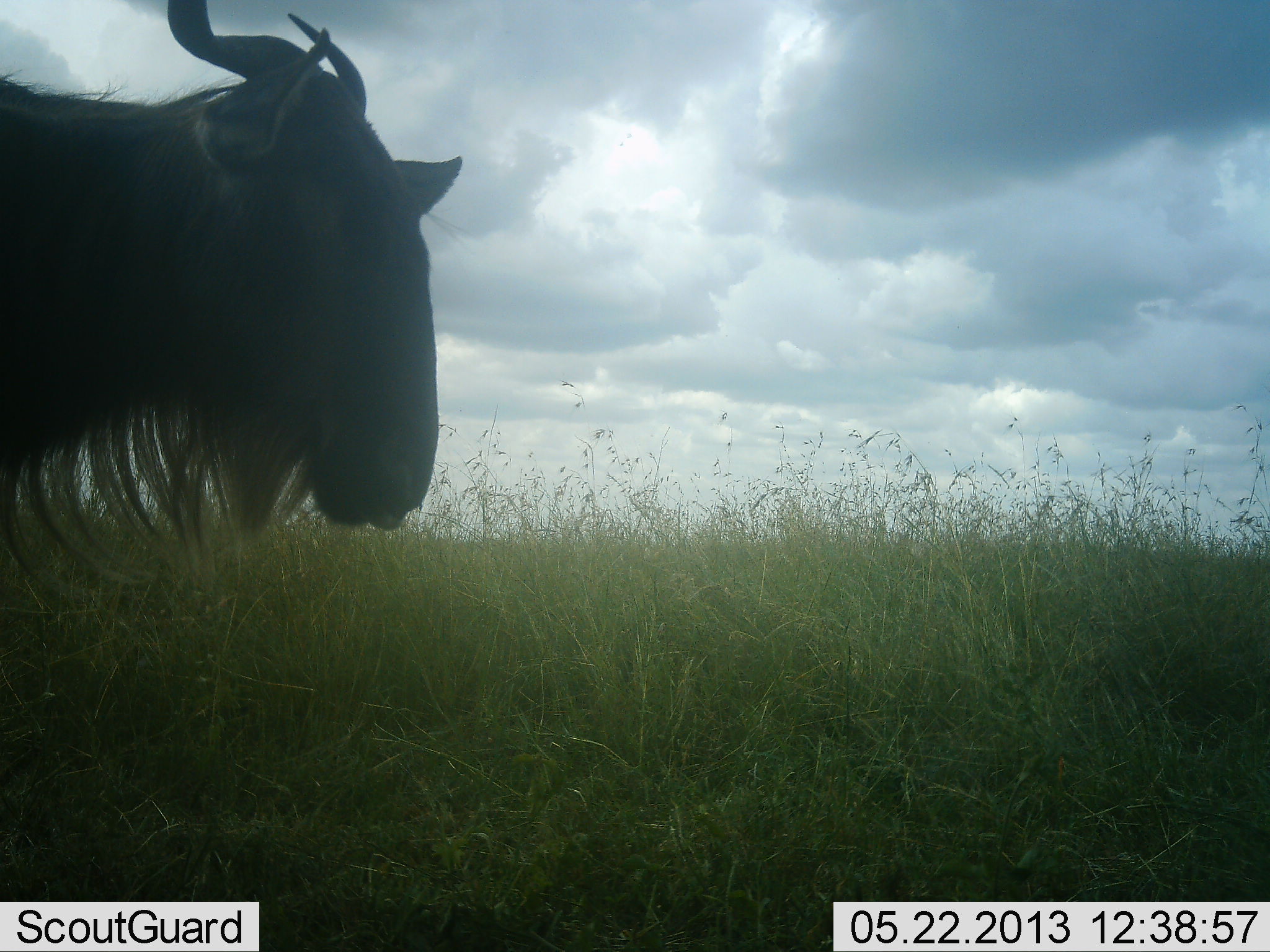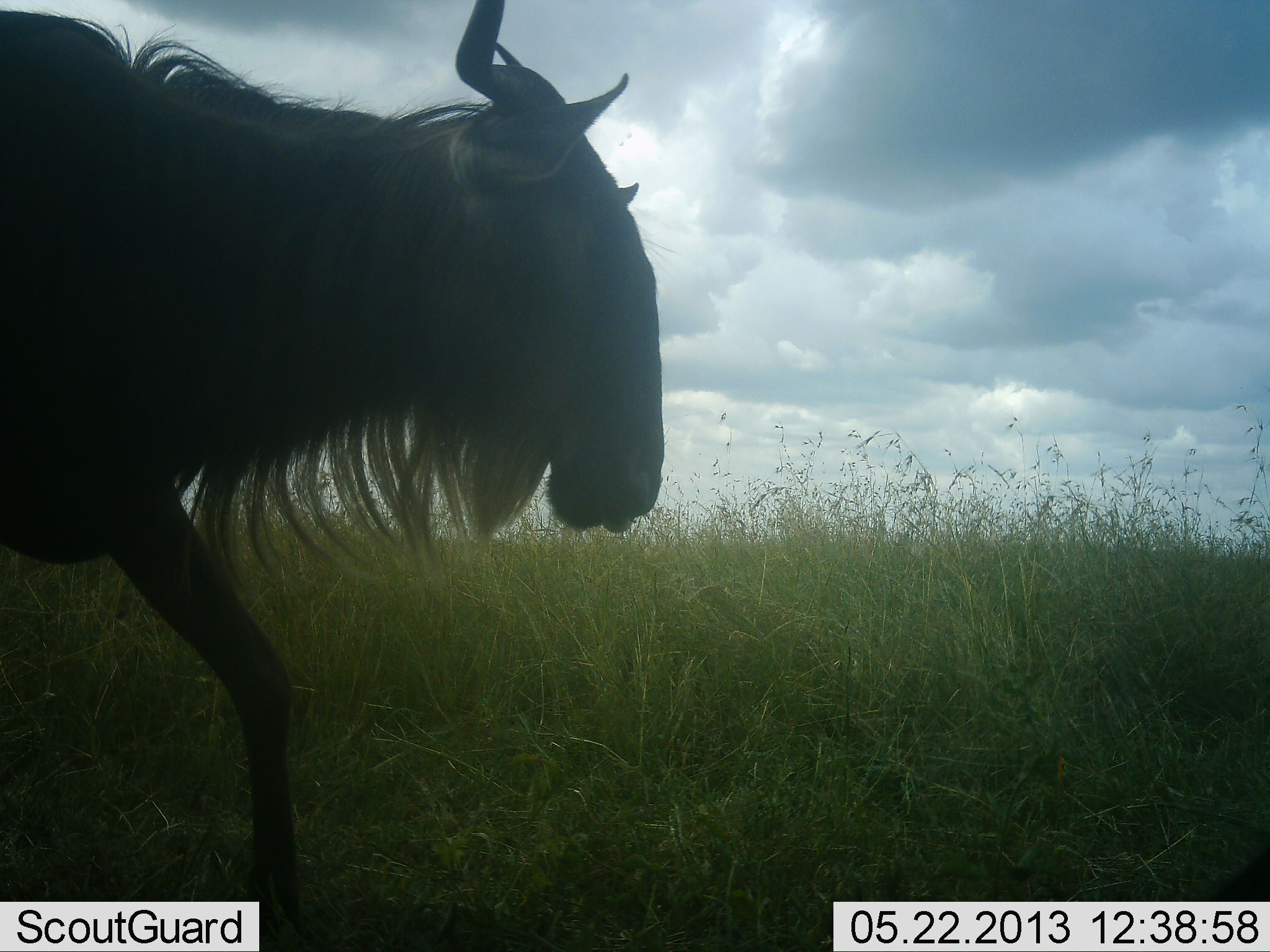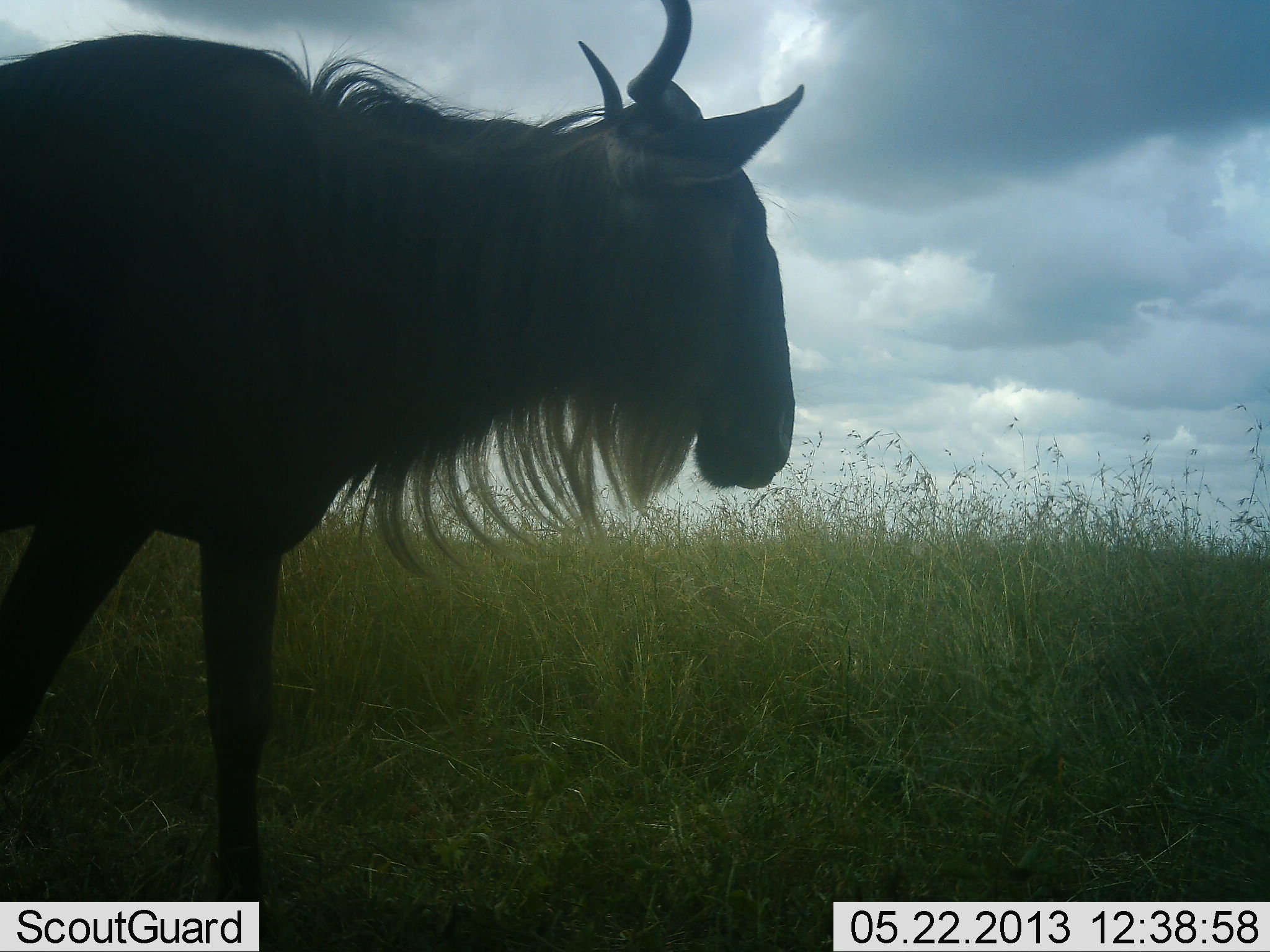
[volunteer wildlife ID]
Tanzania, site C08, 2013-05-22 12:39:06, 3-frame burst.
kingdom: Animalia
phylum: Chordata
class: Mammalia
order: Artiodactyla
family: Bovidae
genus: Connochaetes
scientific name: Connochaetes taurinus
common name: blue wildebeest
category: wildebeest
Wildebeest (blue wildebeest) (Connochaetes taurinus), count 1. Behavior (volunteer vote fractions): standing 9%, resting 0%, moving 100%, interacting 0%. Young present (vote fraction): 0%. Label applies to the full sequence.